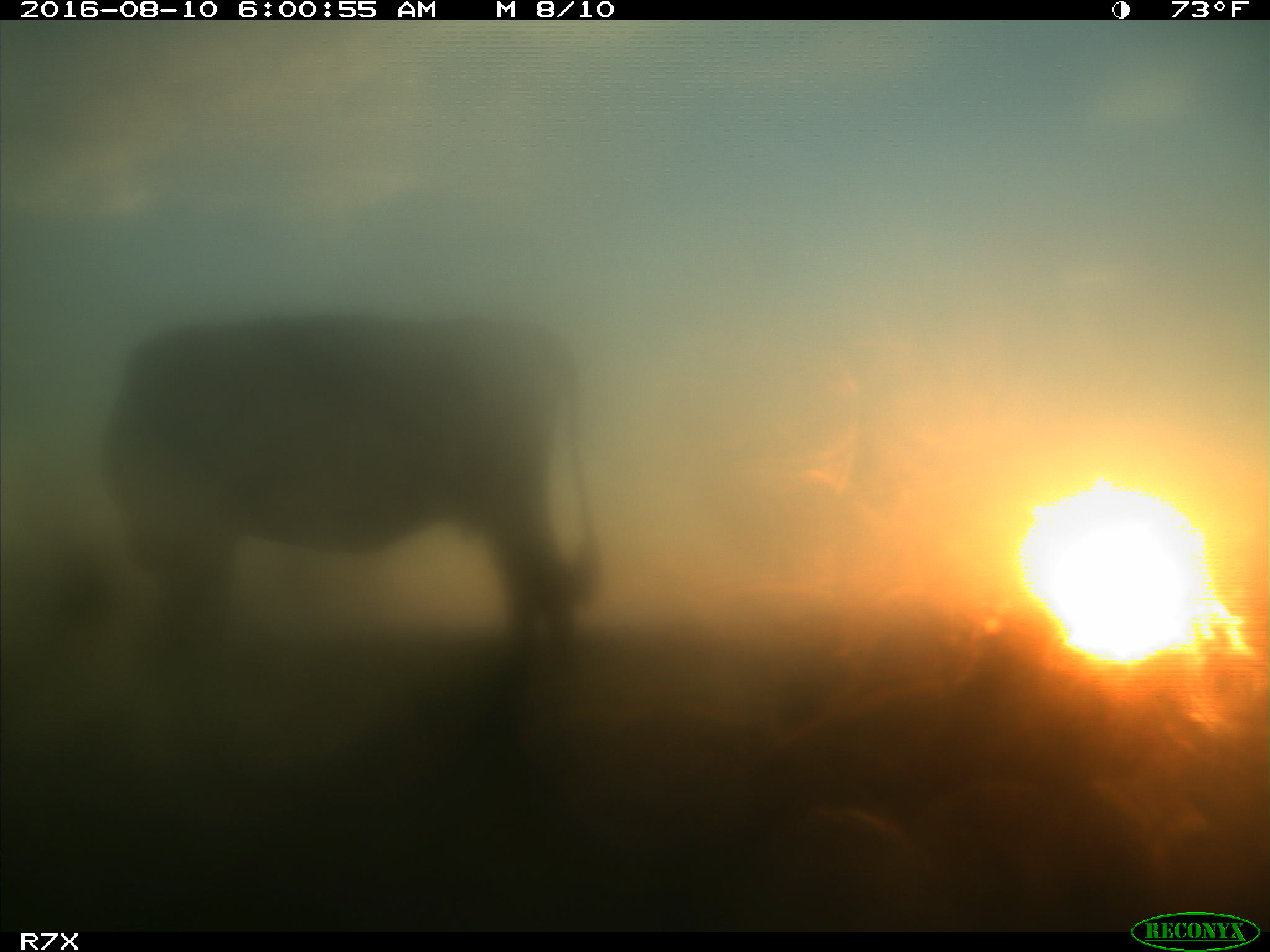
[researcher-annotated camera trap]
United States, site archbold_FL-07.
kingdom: Animalia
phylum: Chordata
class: Mammalia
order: Artiodactyla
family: Bovidae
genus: Bos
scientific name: Bos taurus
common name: domestic cow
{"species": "Bos taurus (domestic cow)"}